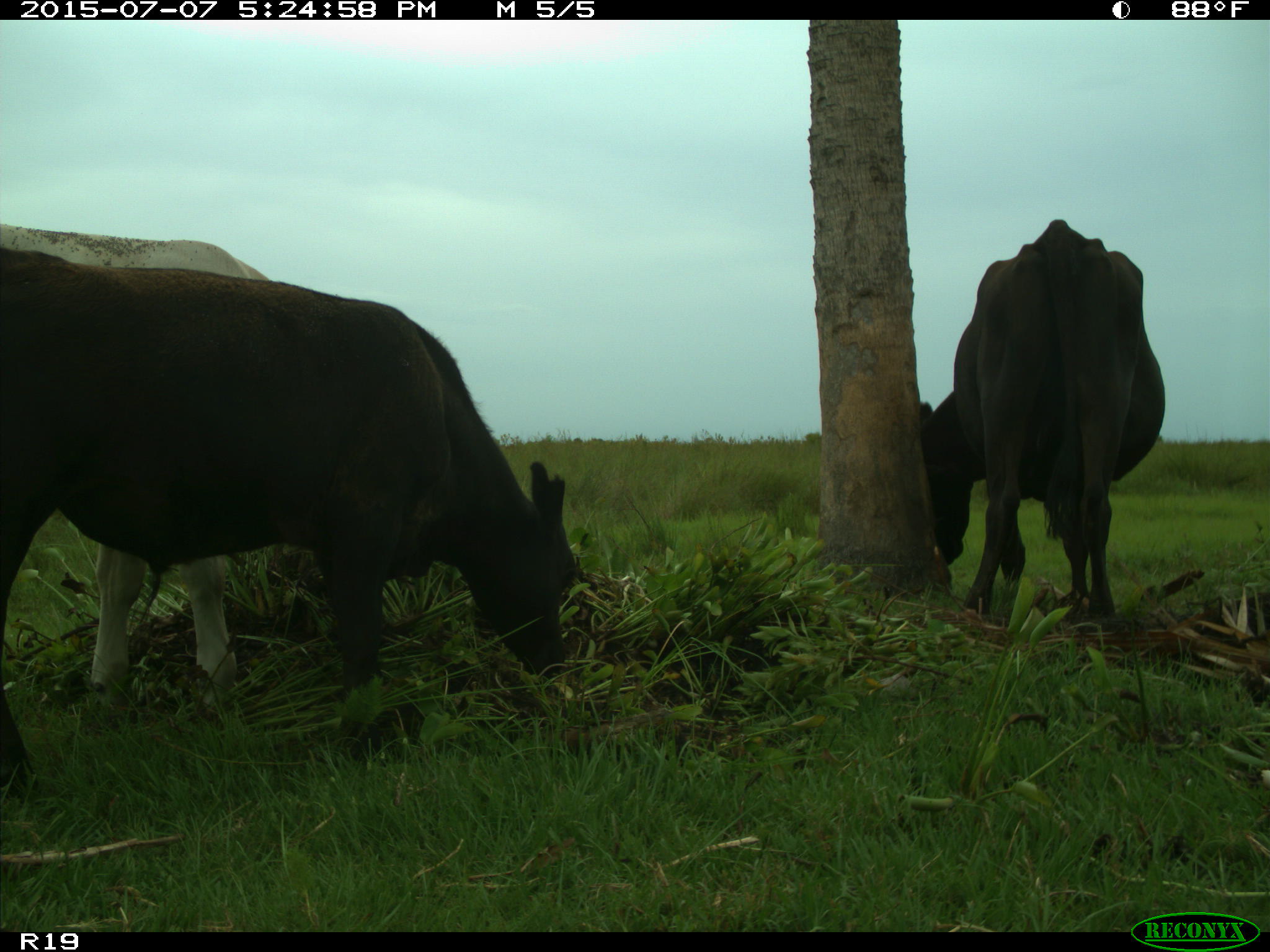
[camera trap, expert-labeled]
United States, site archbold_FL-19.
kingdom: Animalia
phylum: Chordata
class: Mammalia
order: Artiodactyla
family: Bovidae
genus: Bos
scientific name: Bos taurus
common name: domestic cow